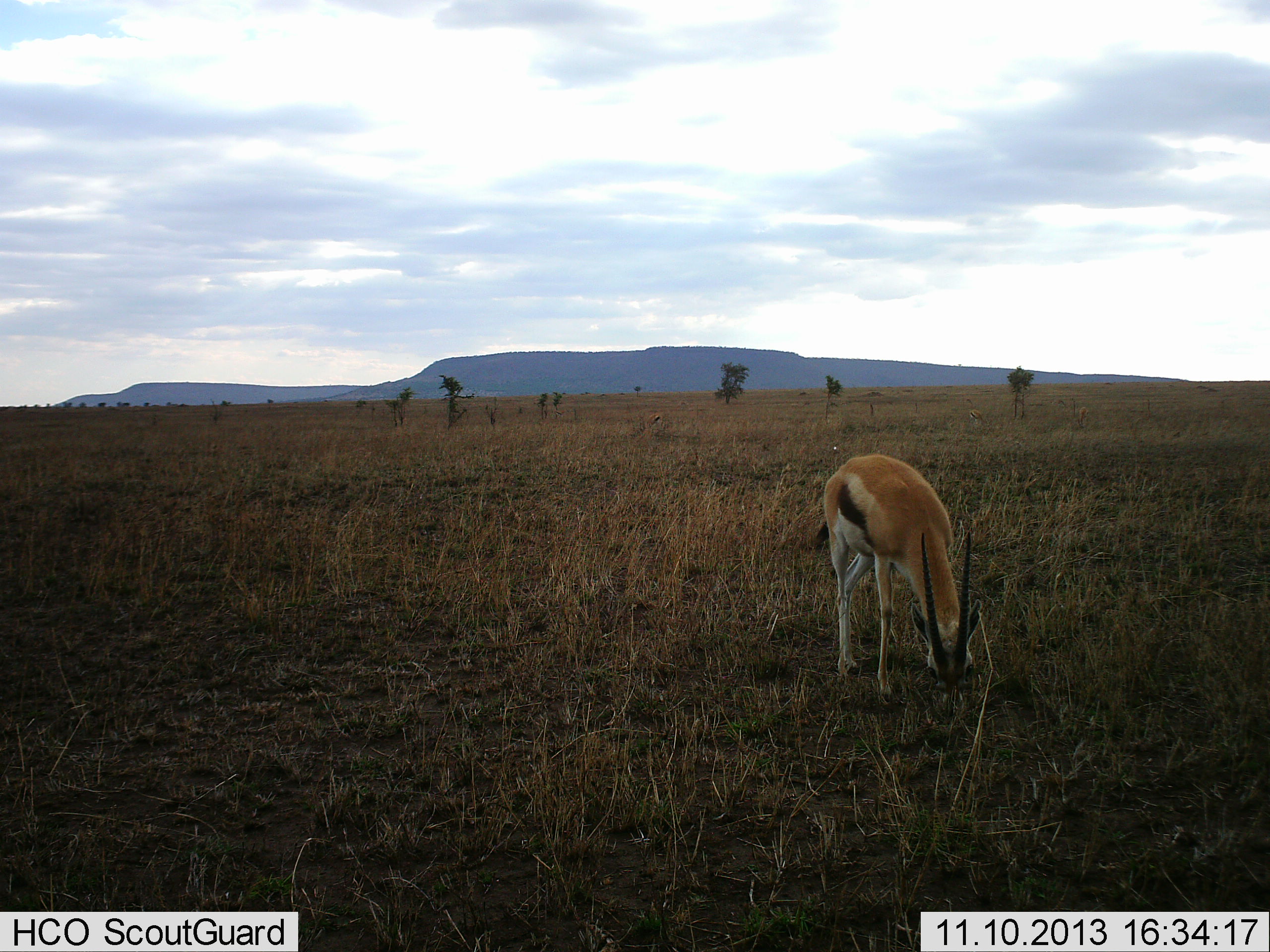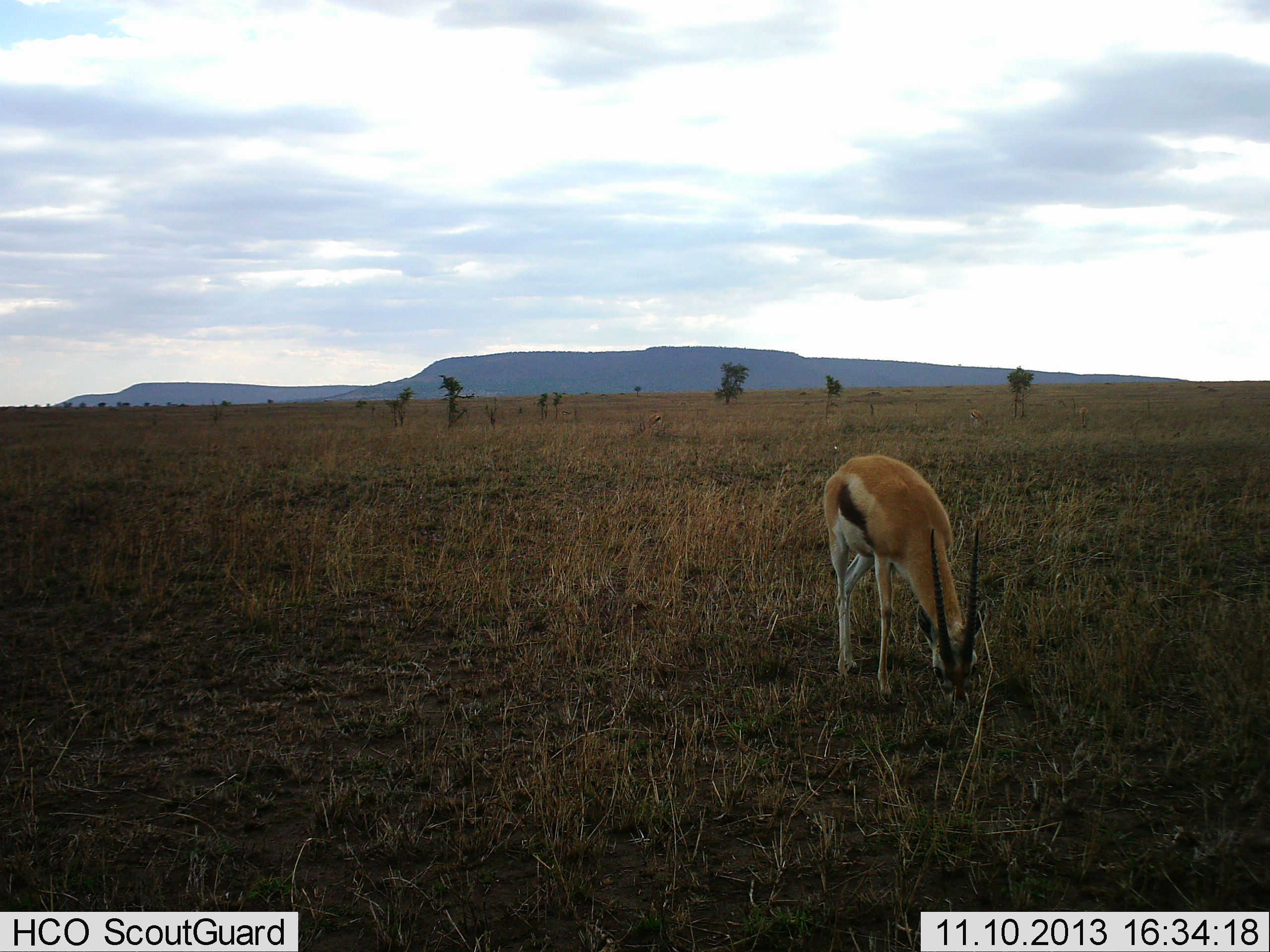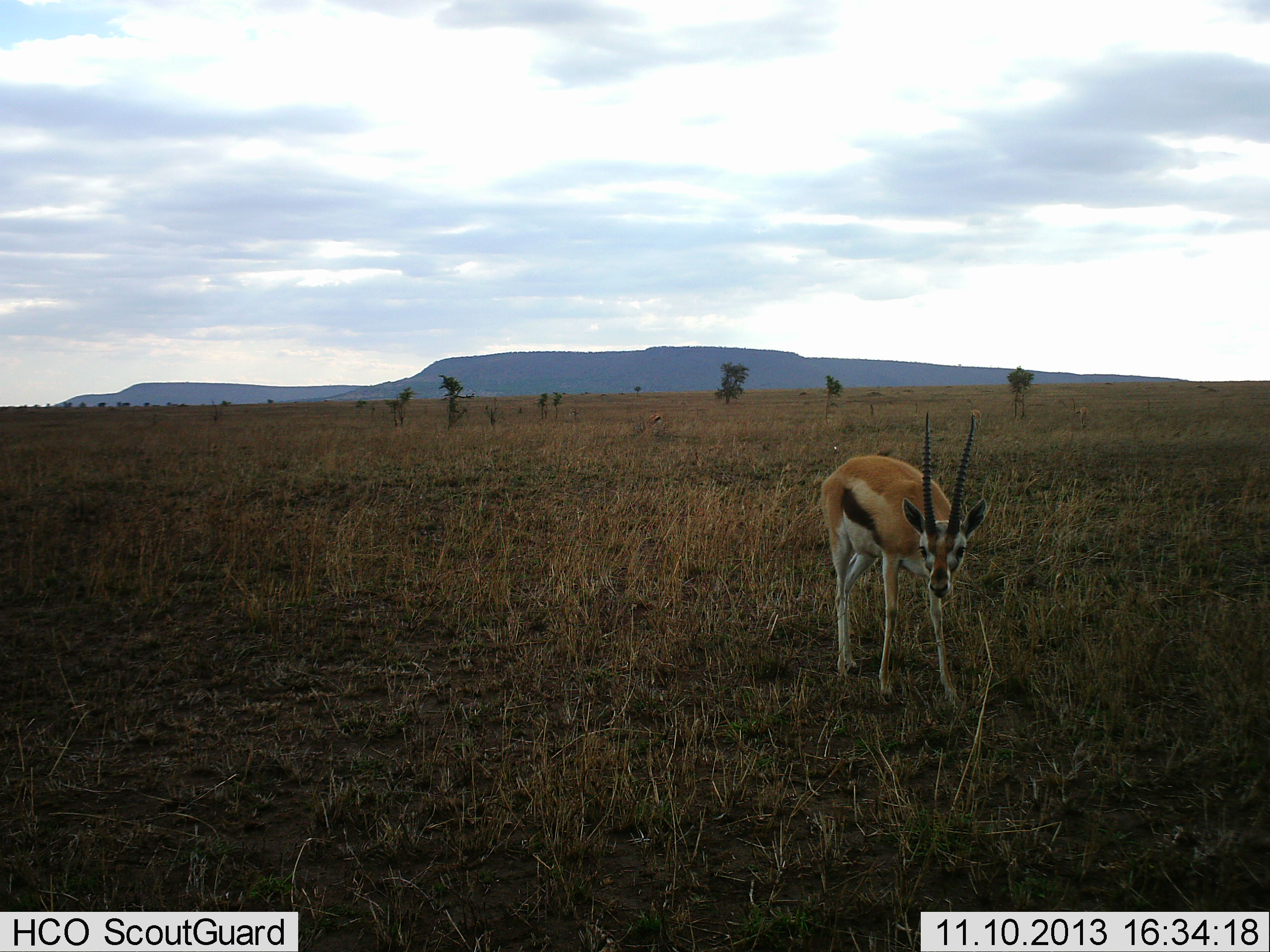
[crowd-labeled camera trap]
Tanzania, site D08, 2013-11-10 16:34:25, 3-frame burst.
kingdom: Animalia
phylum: Chordata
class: Mammalia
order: Artiodactyla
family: Bovidae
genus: Eudorcas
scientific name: Eudorcas thomsonii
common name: thomson's gazelle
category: gazellethomsons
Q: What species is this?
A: Gazellethomsons (thomson's gazelle) (Eudorcas thomsonii).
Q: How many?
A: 1.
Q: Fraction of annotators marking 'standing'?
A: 30%.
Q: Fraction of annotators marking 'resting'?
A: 0%.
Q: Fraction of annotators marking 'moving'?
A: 10%.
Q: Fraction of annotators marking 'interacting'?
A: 0%.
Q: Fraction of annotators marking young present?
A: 0%.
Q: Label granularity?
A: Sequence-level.